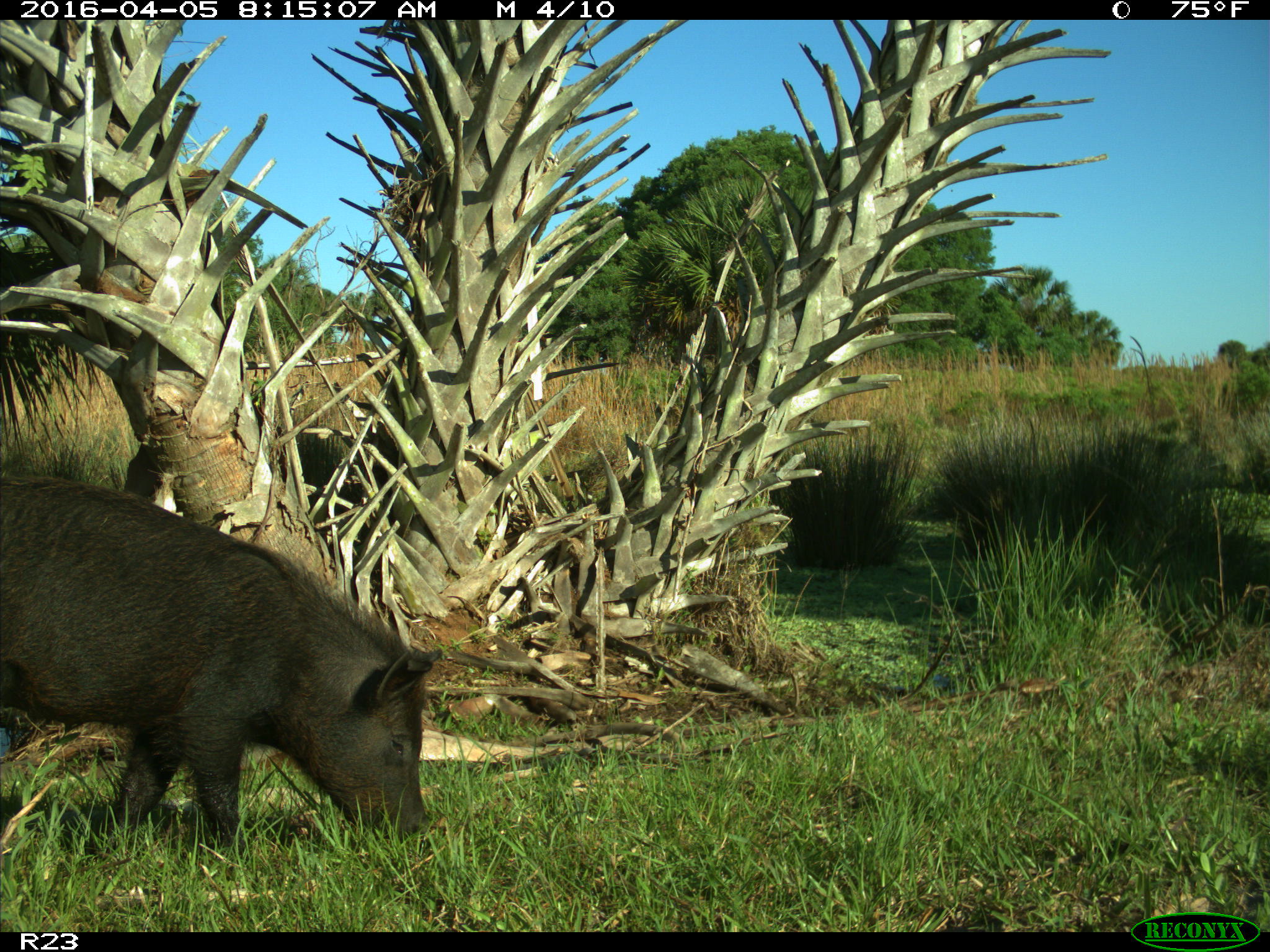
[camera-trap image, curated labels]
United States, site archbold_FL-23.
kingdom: Animalia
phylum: Chordata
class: Mammalia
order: Artiodactyla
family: Suidae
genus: Sus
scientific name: Sus scrofa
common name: wild boar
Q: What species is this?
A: Sus scrofa (wild boar).